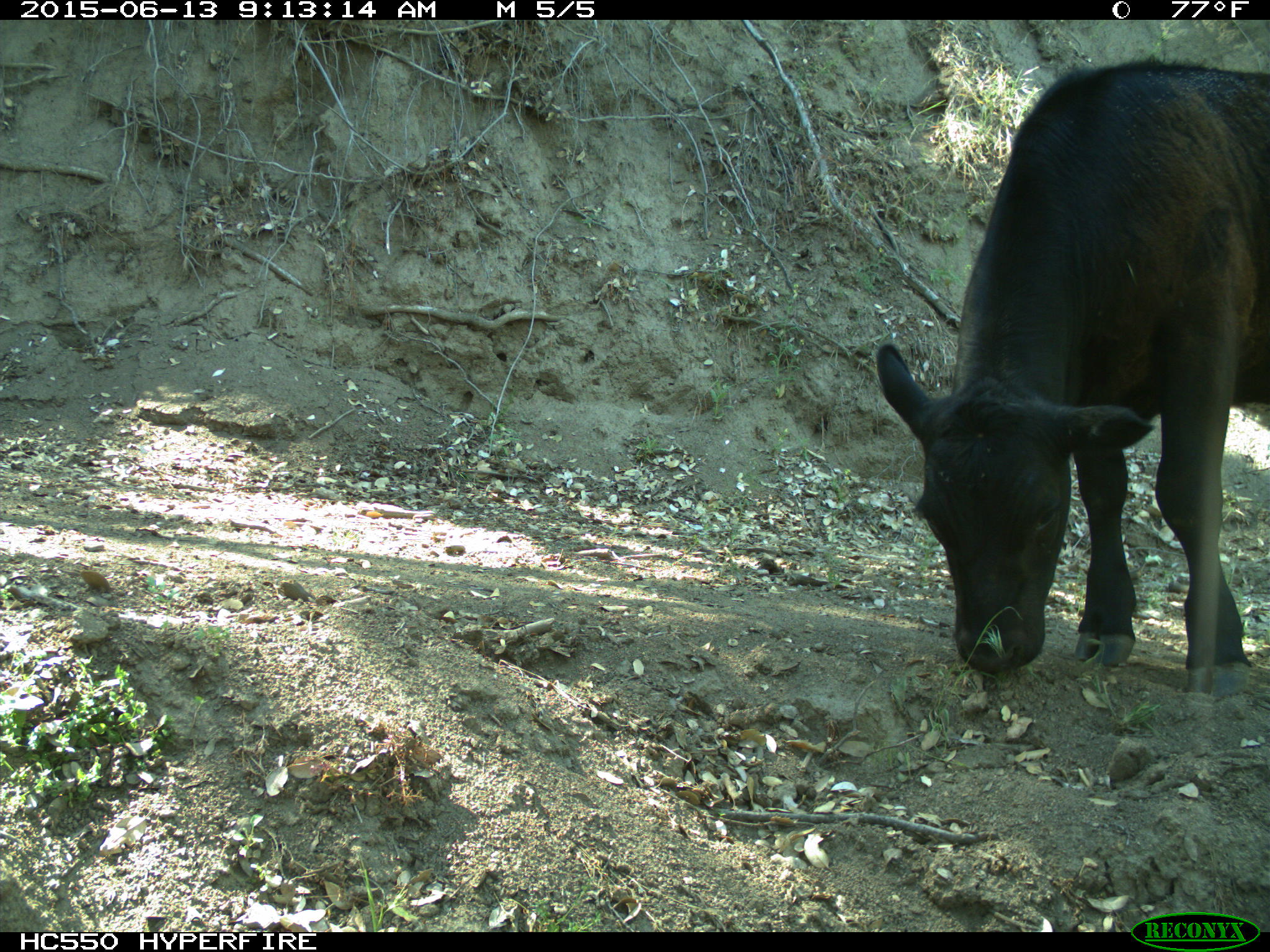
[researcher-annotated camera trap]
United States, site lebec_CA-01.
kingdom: Animalia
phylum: Chordata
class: Mammalia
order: Artiodactyla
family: Bovidae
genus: Bos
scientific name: Bos taurus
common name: domestic cow